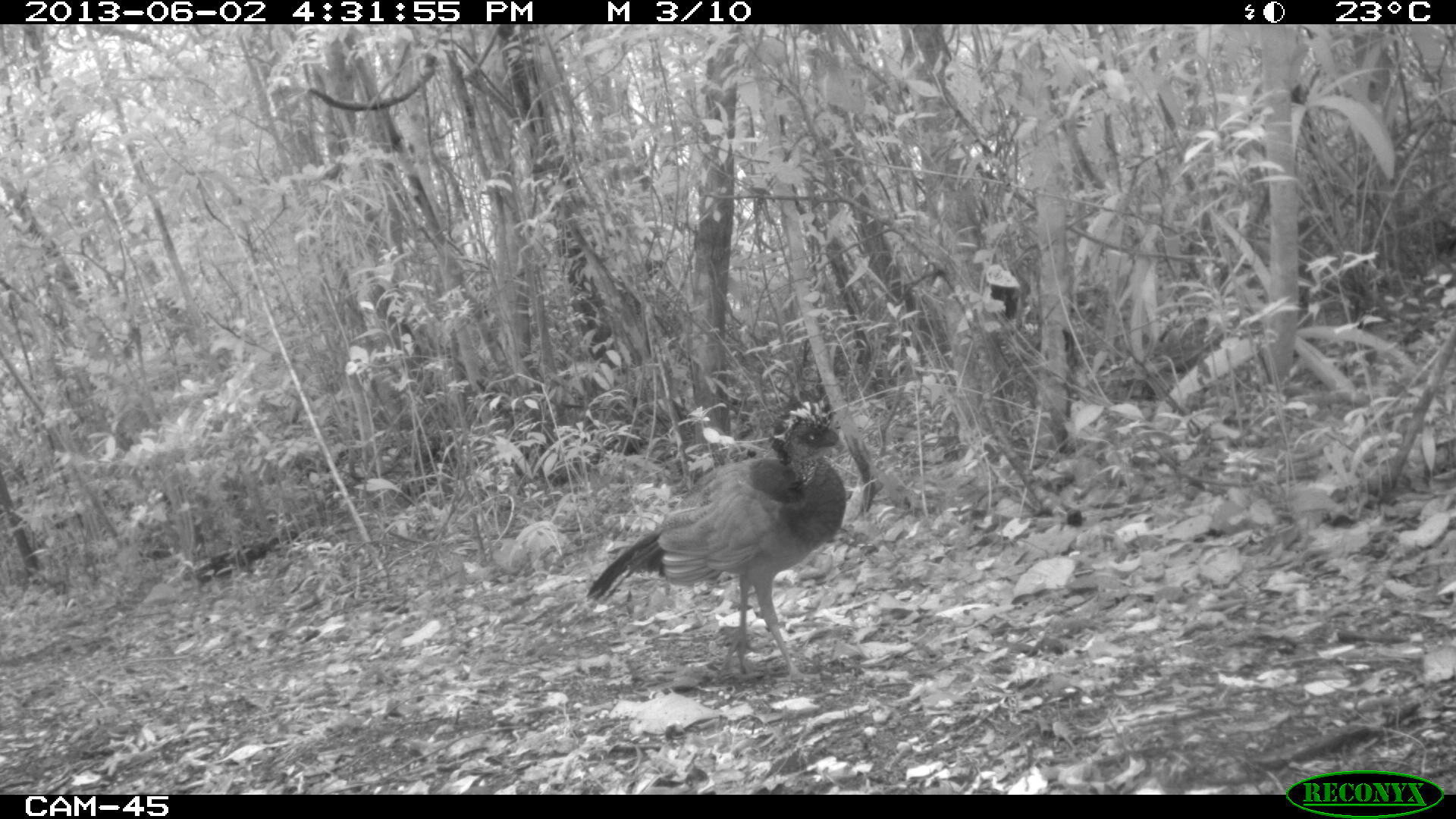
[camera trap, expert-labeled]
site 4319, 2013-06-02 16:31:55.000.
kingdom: Animalia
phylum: Chordata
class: Aves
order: Galliformes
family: Cracidae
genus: Crax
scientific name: Crax rubra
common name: great curassow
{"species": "Crax rubra (great curassow)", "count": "1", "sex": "female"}